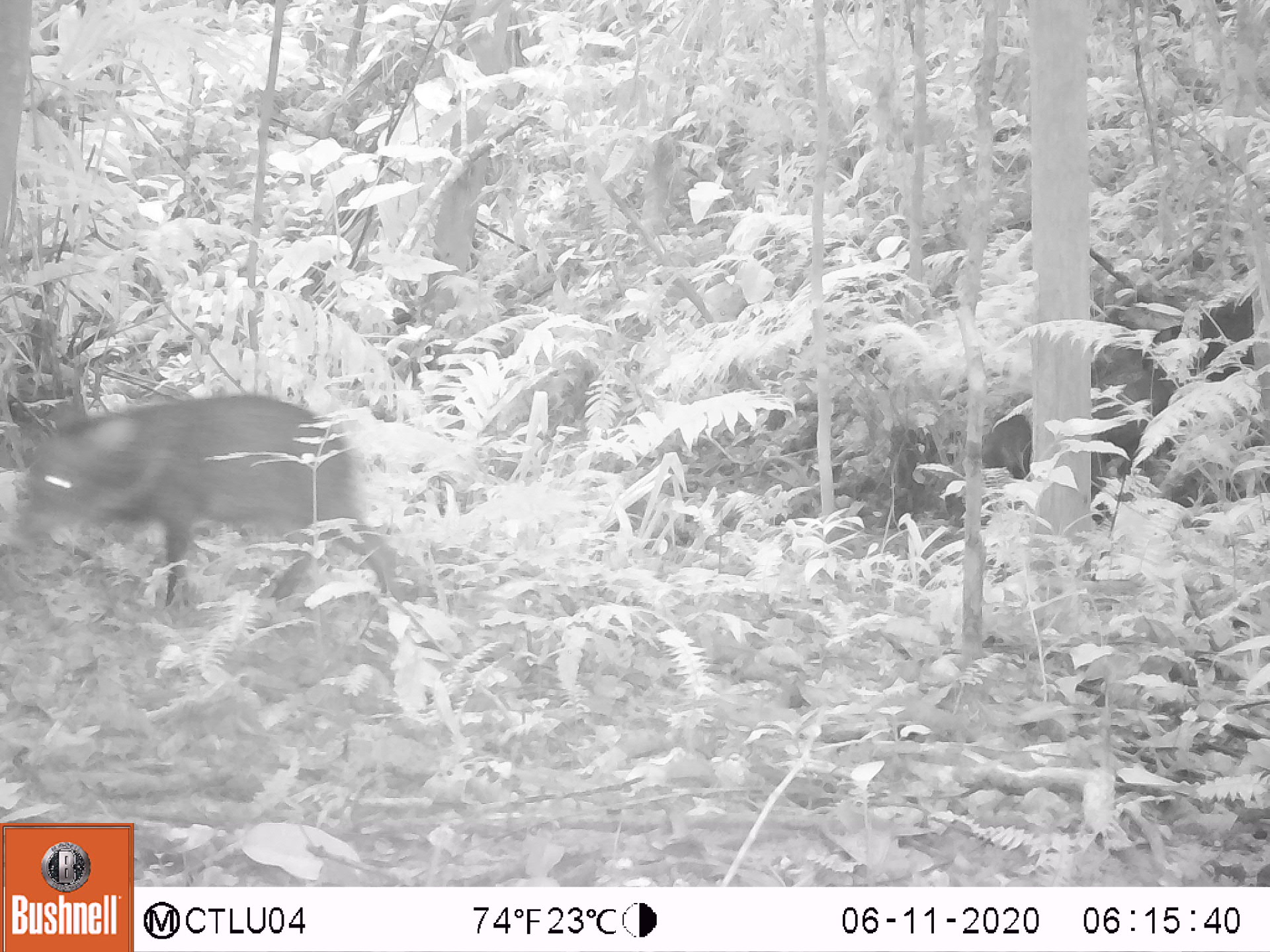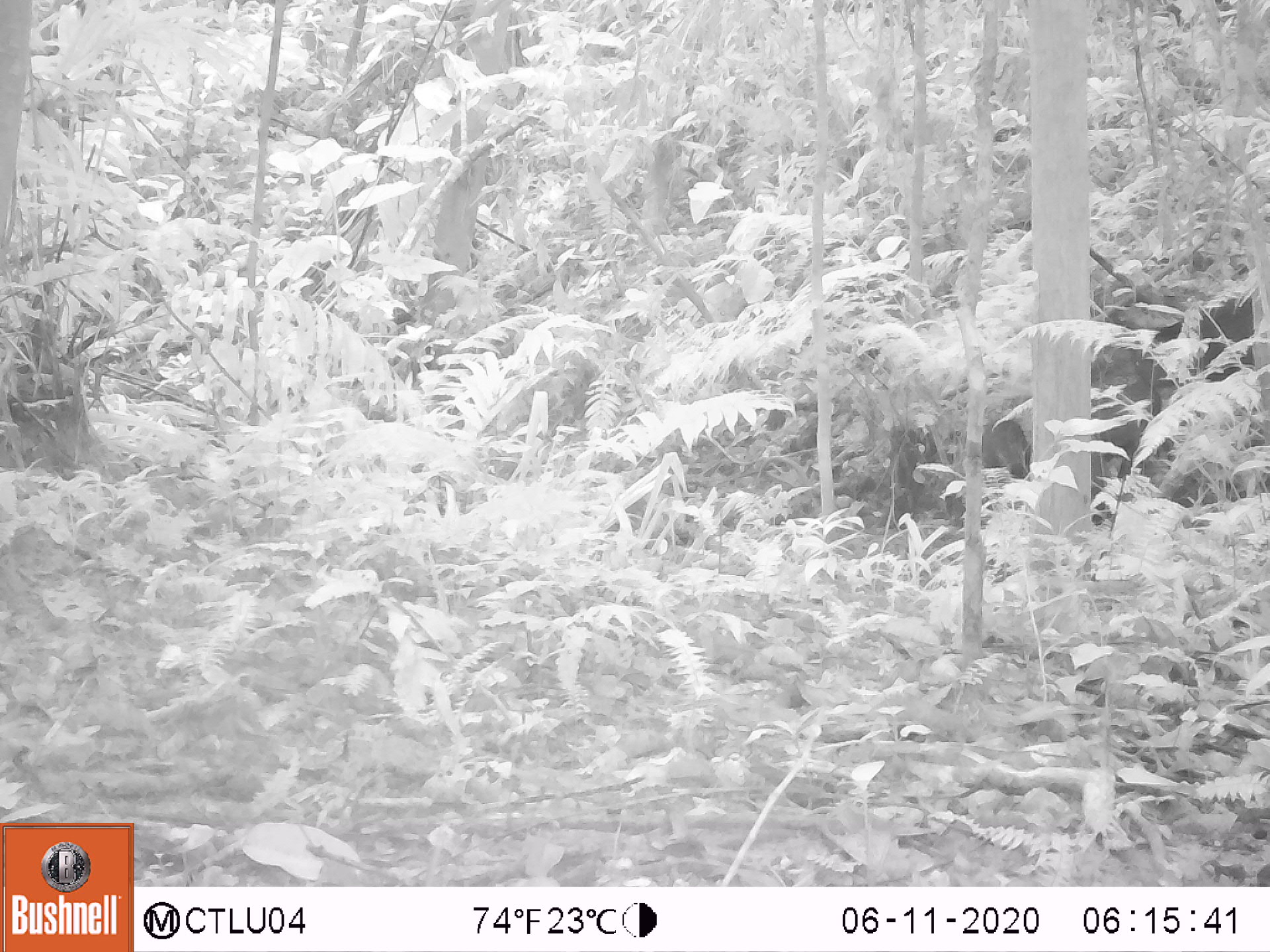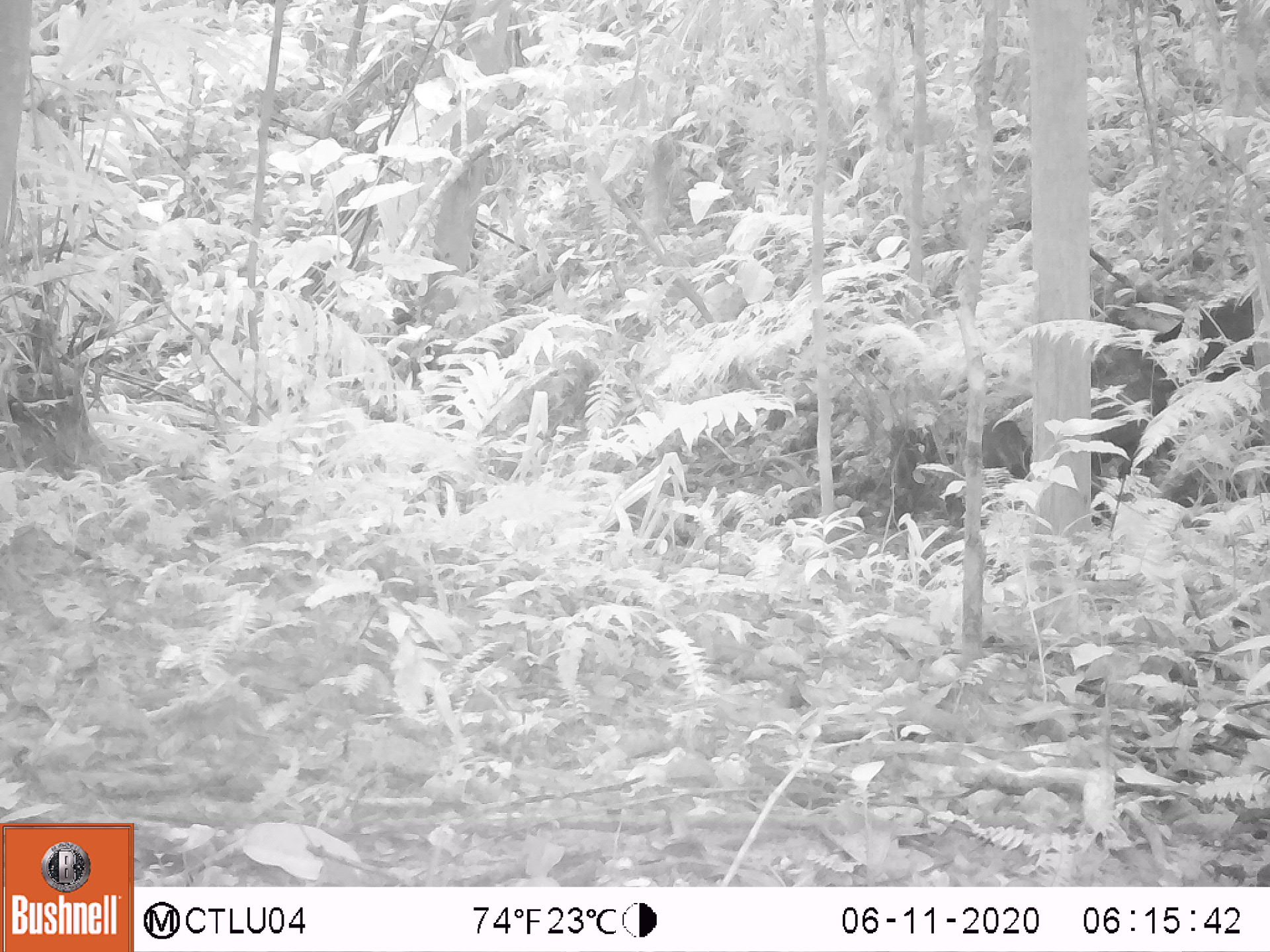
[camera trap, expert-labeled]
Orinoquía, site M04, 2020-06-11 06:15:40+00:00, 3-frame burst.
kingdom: Animalia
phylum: Chordata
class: Mammalia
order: Artiodactyla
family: Tayassuidae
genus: Pecari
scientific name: Pecari tajacu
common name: collared peccary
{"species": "collared peccary (Pecari tajacu)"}